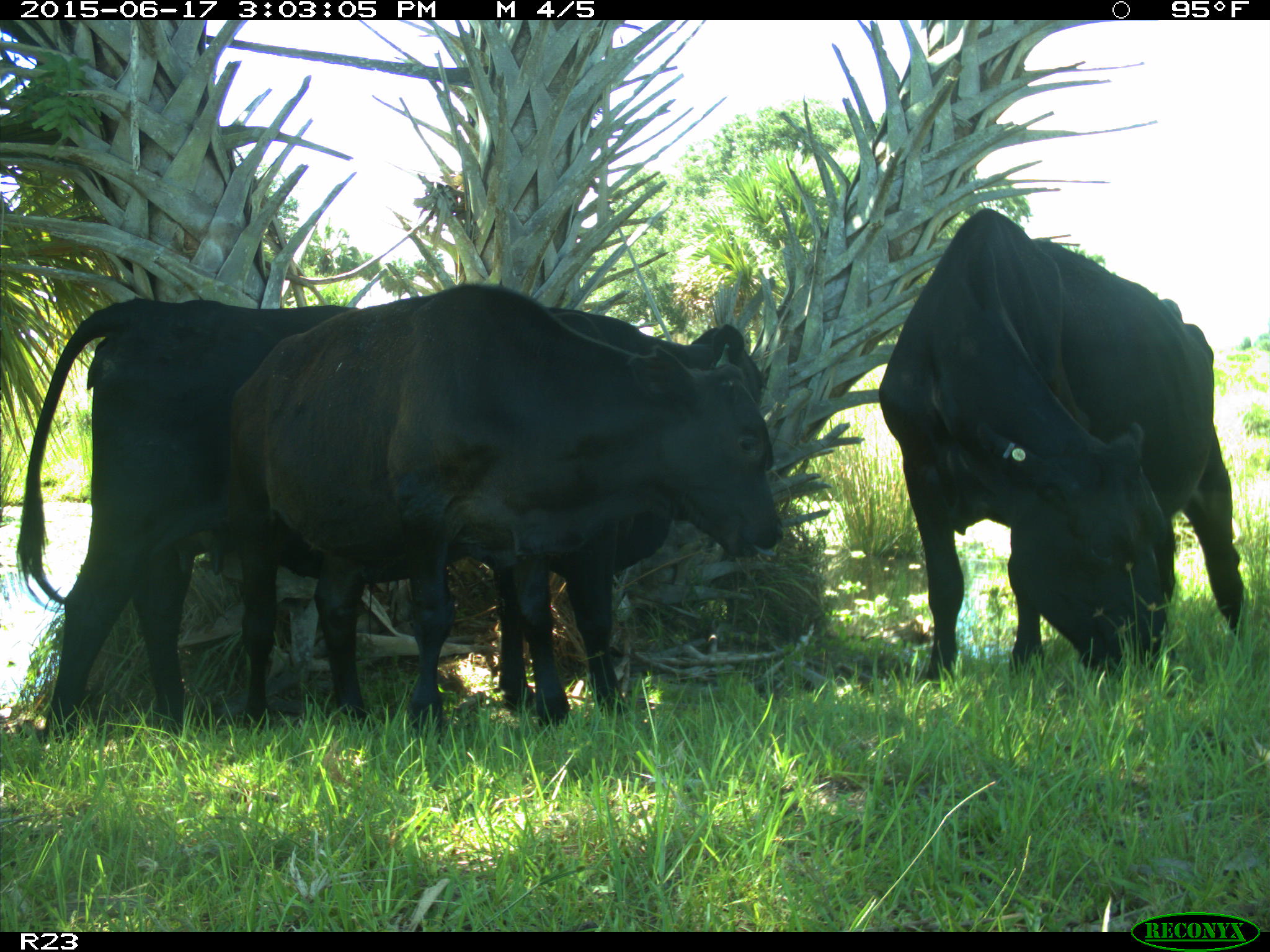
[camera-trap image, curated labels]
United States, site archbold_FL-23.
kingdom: Animalia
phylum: Chordata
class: Mammalia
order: Artiodactyla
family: Bovidae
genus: Bos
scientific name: Bos taurus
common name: domestic cow